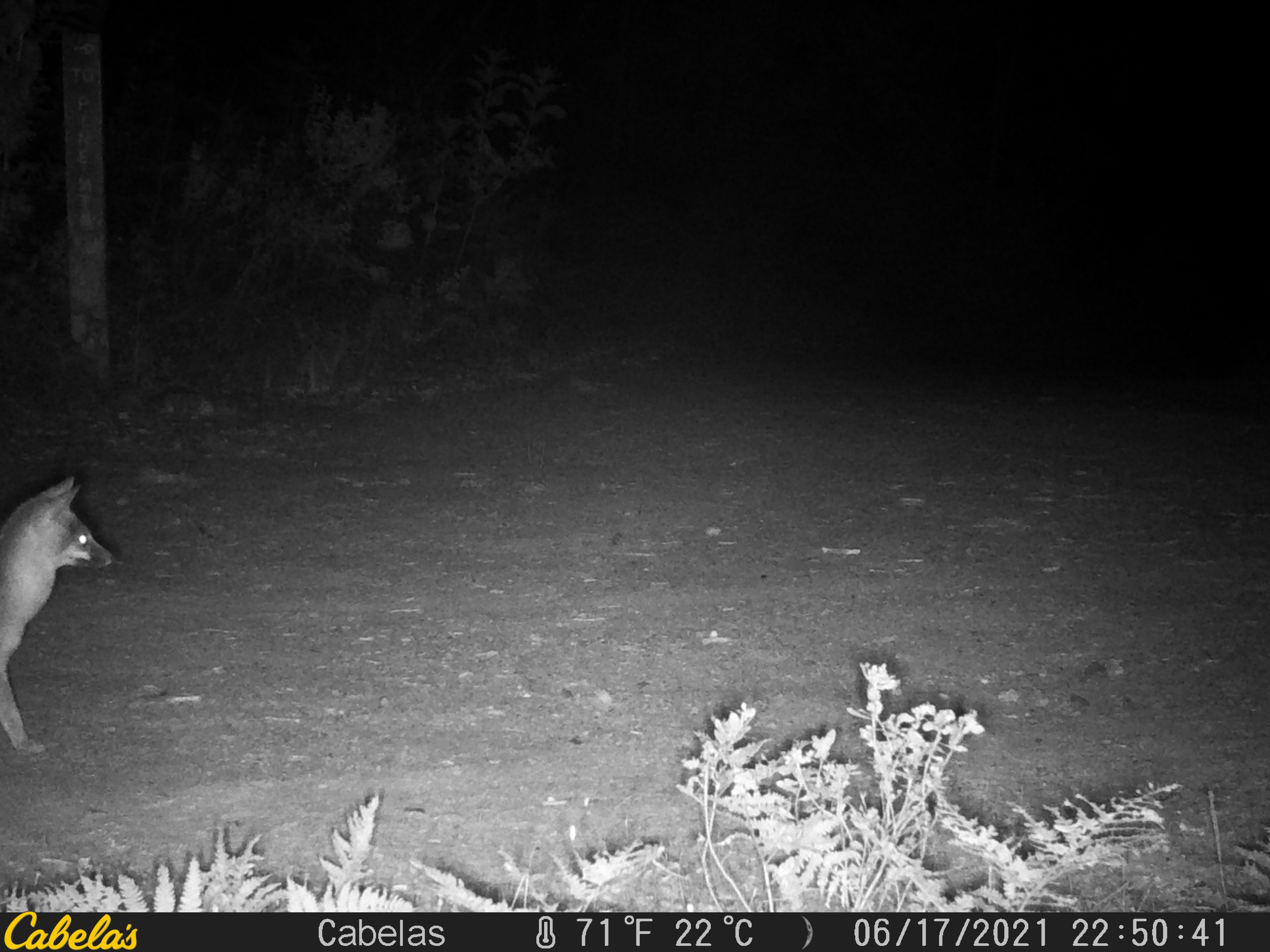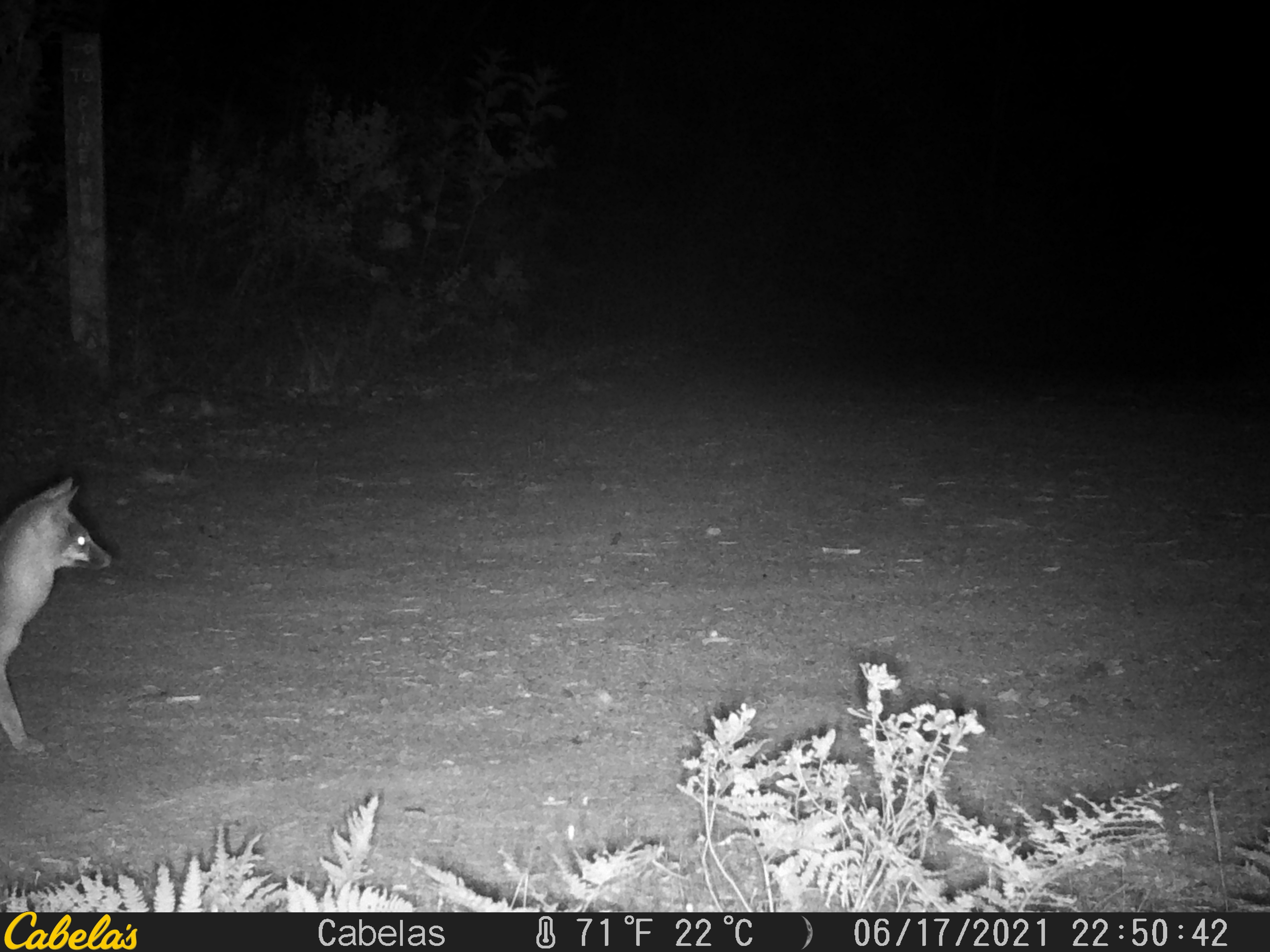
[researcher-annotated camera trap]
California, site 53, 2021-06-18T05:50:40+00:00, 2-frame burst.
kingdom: Animalia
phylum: Chordata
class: Mammalia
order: Carnivora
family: Canidae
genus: Urocyon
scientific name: Urocyon cinereoargenteus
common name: gray fox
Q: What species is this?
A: Gray fox (Urocyon cinereoargenteus).